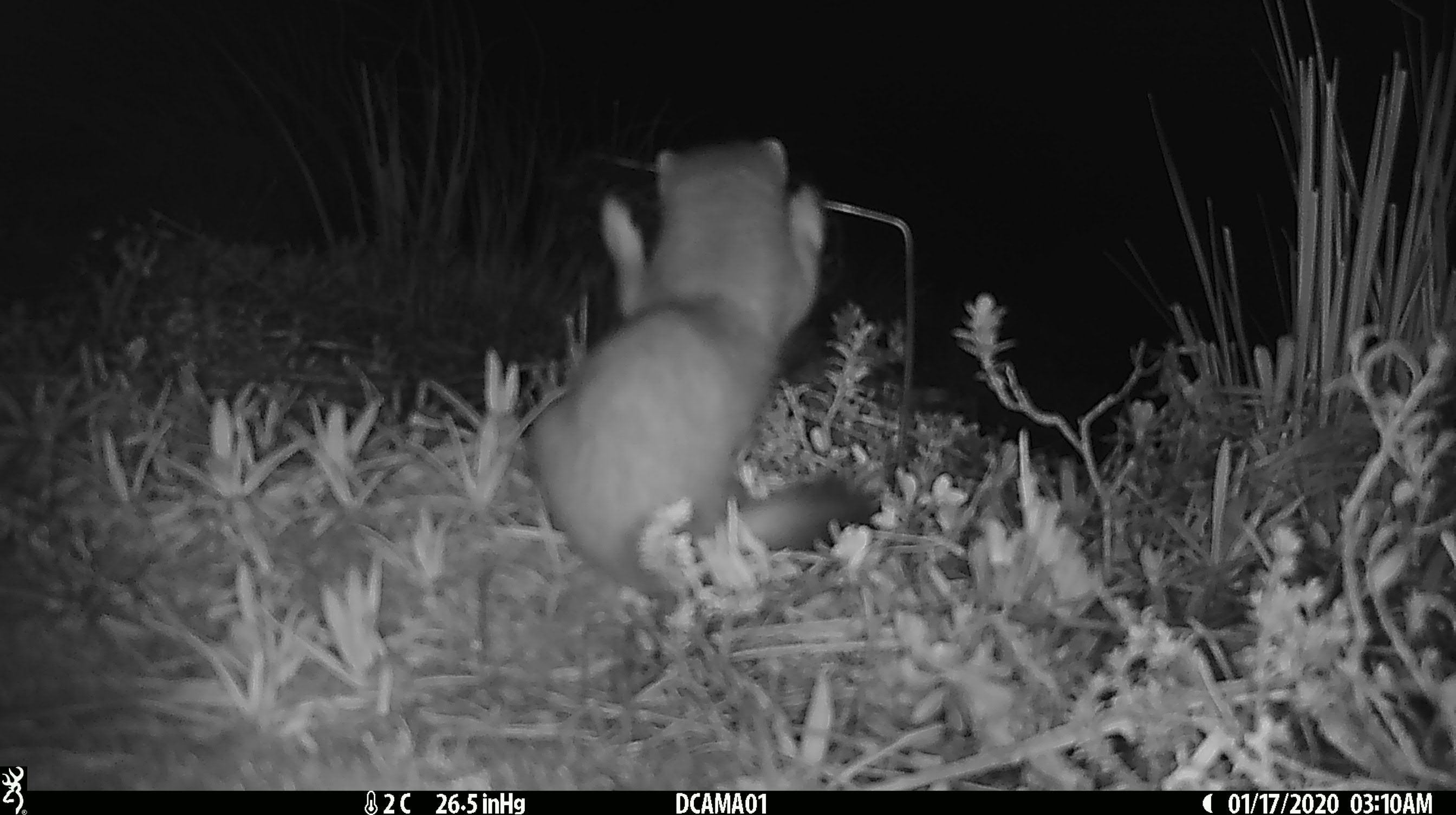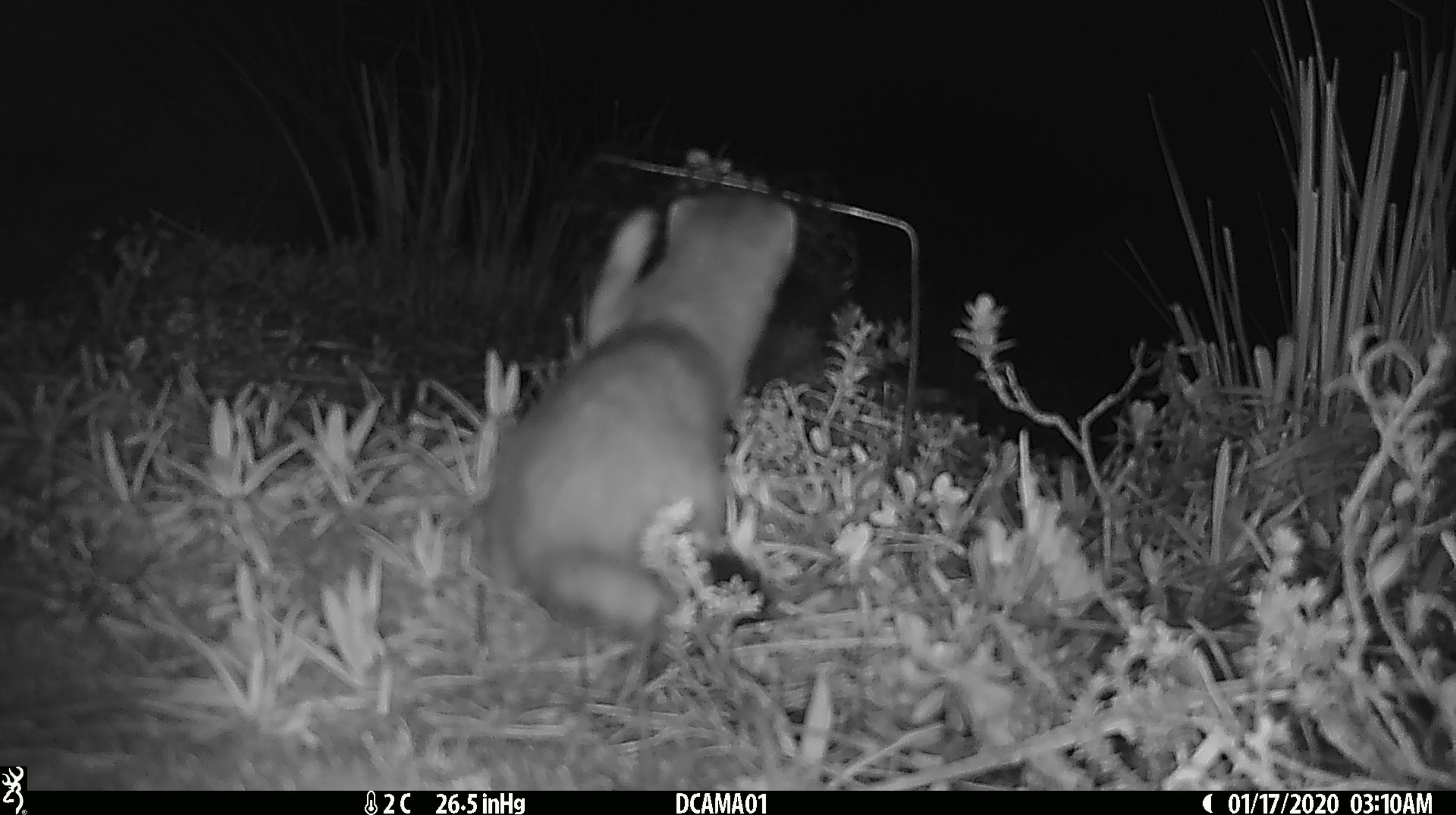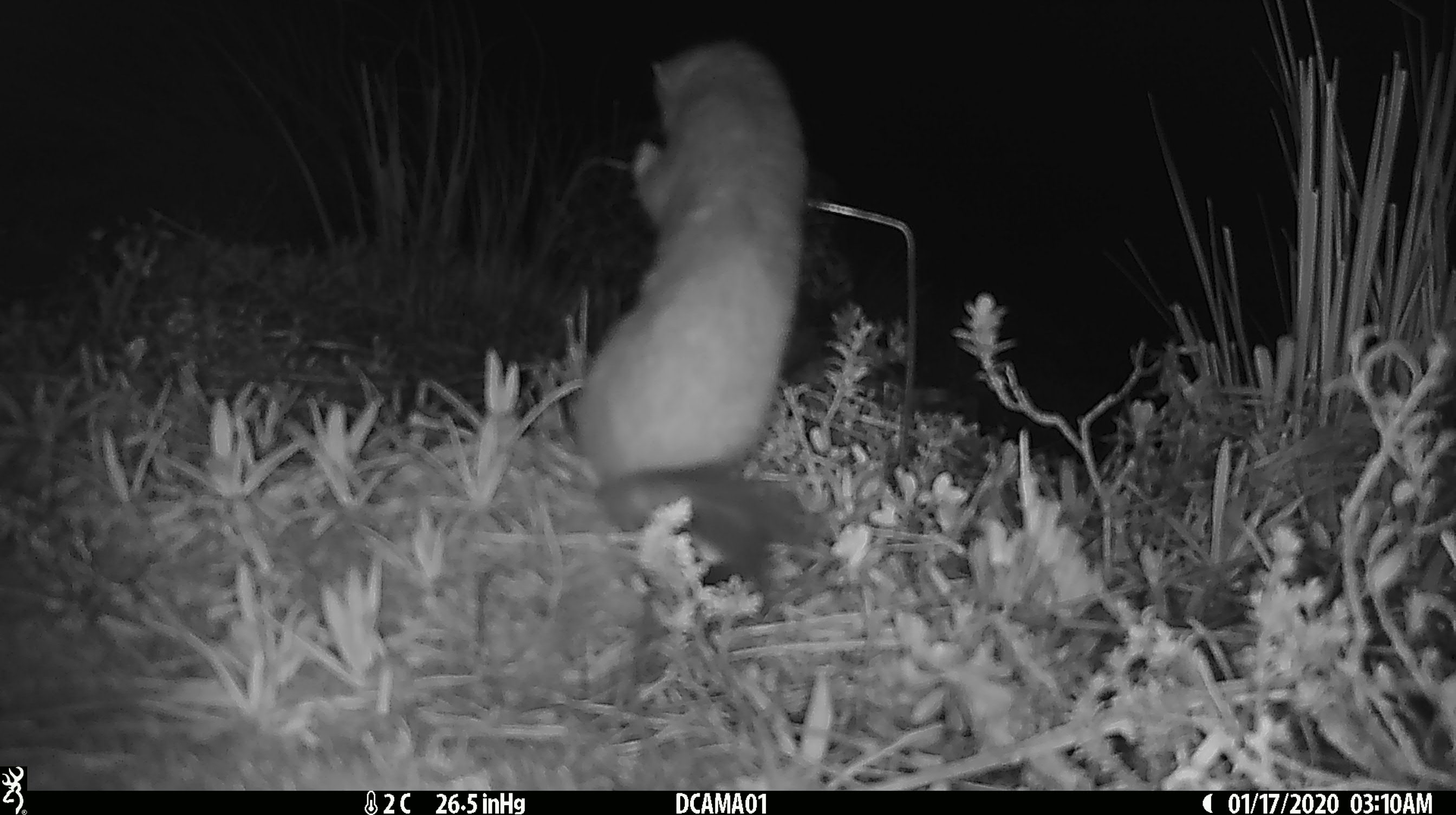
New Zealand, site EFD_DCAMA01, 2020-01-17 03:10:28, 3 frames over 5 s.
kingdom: Animalia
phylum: Chordata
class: Mammalia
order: Carnivora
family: Mustelidae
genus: Mustela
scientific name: Mustela erminea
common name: stoat